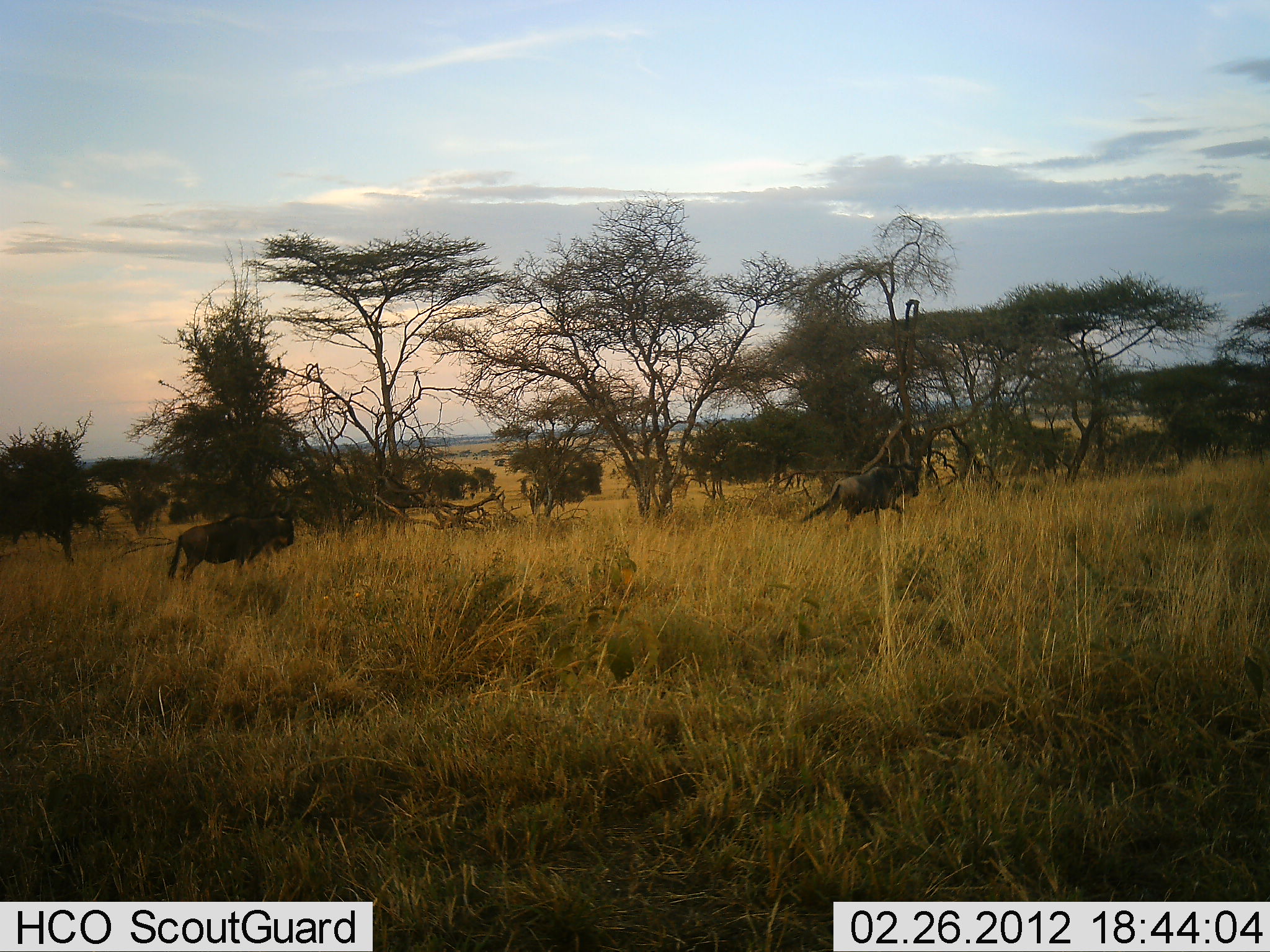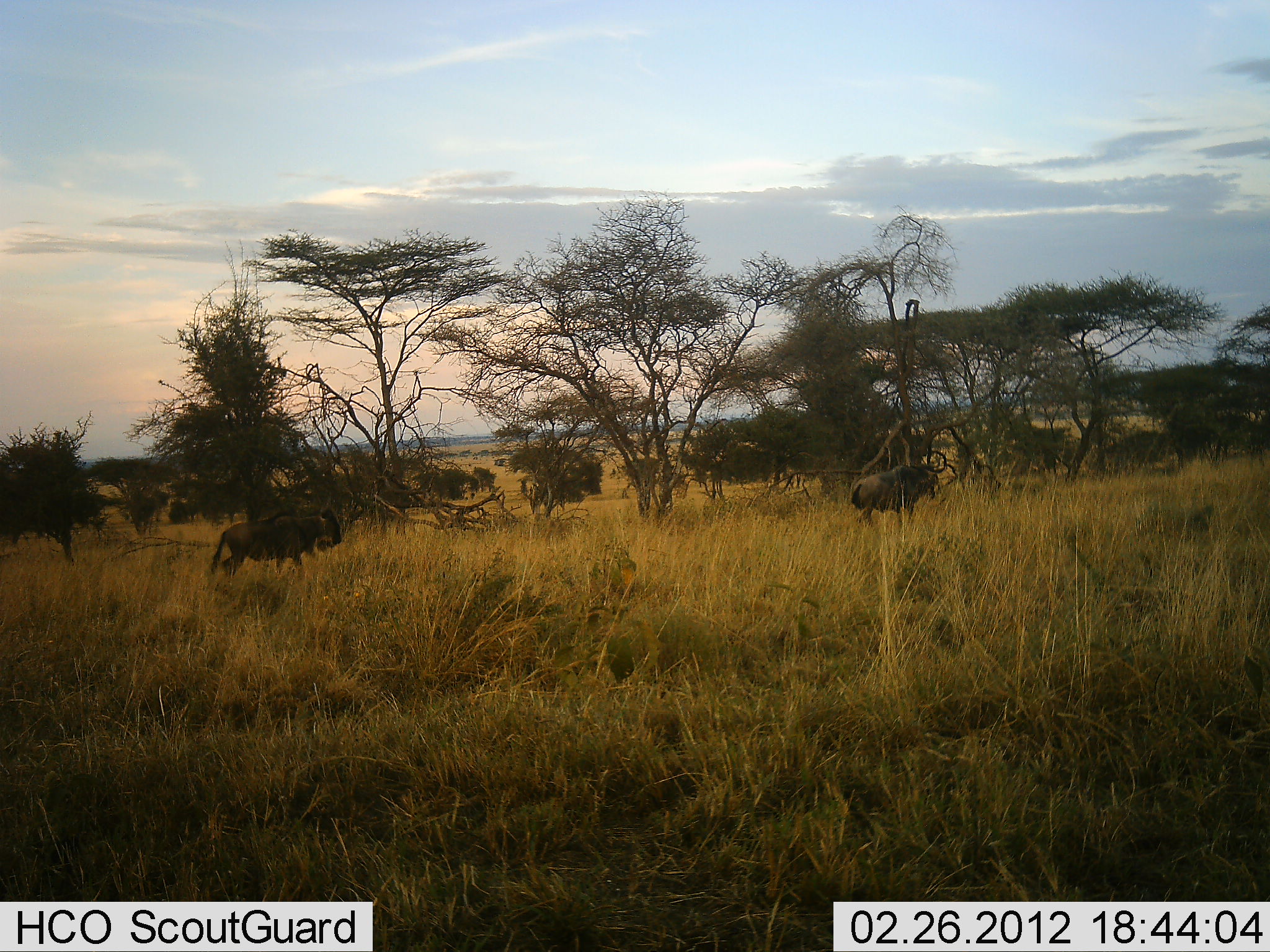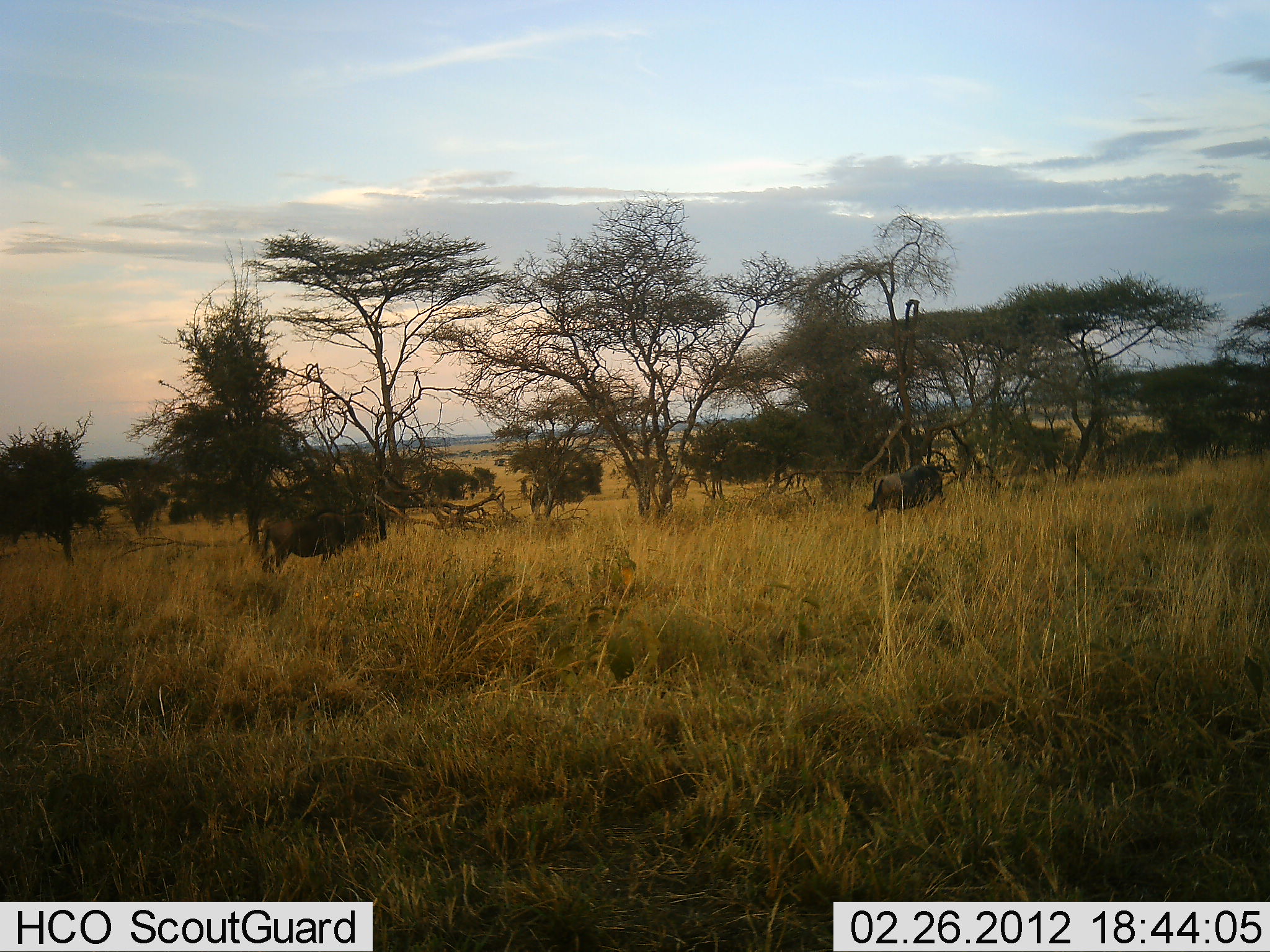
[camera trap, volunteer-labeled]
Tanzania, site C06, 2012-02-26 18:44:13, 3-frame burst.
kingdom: Animalia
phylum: Chordata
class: Mammalia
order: Artiodactyla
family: Bovidae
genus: Connochaetes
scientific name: Connochaetes taurinus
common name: blue wildebeest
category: wildebeest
Wildebeest (blue wildebeest) (Connochaetes taurinus), count 2. Behavior (volunteer vote fractions): standing 6%, resting 0%, moving 100%, interacting 0%. Young present (vote fraction): 0%. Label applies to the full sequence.